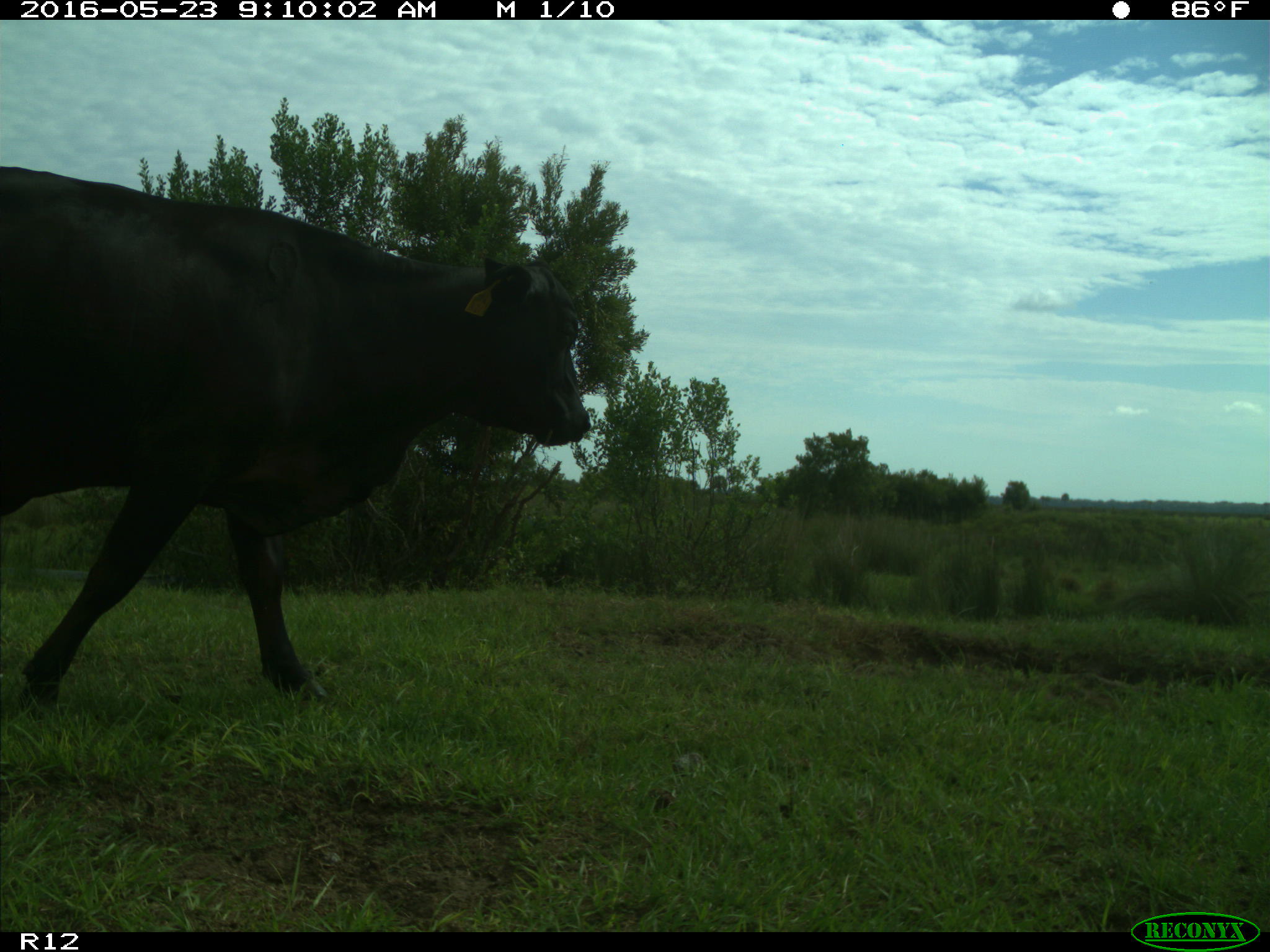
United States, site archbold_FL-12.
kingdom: Animalia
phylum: Chordata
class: Mammalia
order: Artiodactyla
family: Bovidae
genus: Bos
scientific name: Bos taurus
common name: domestic cow